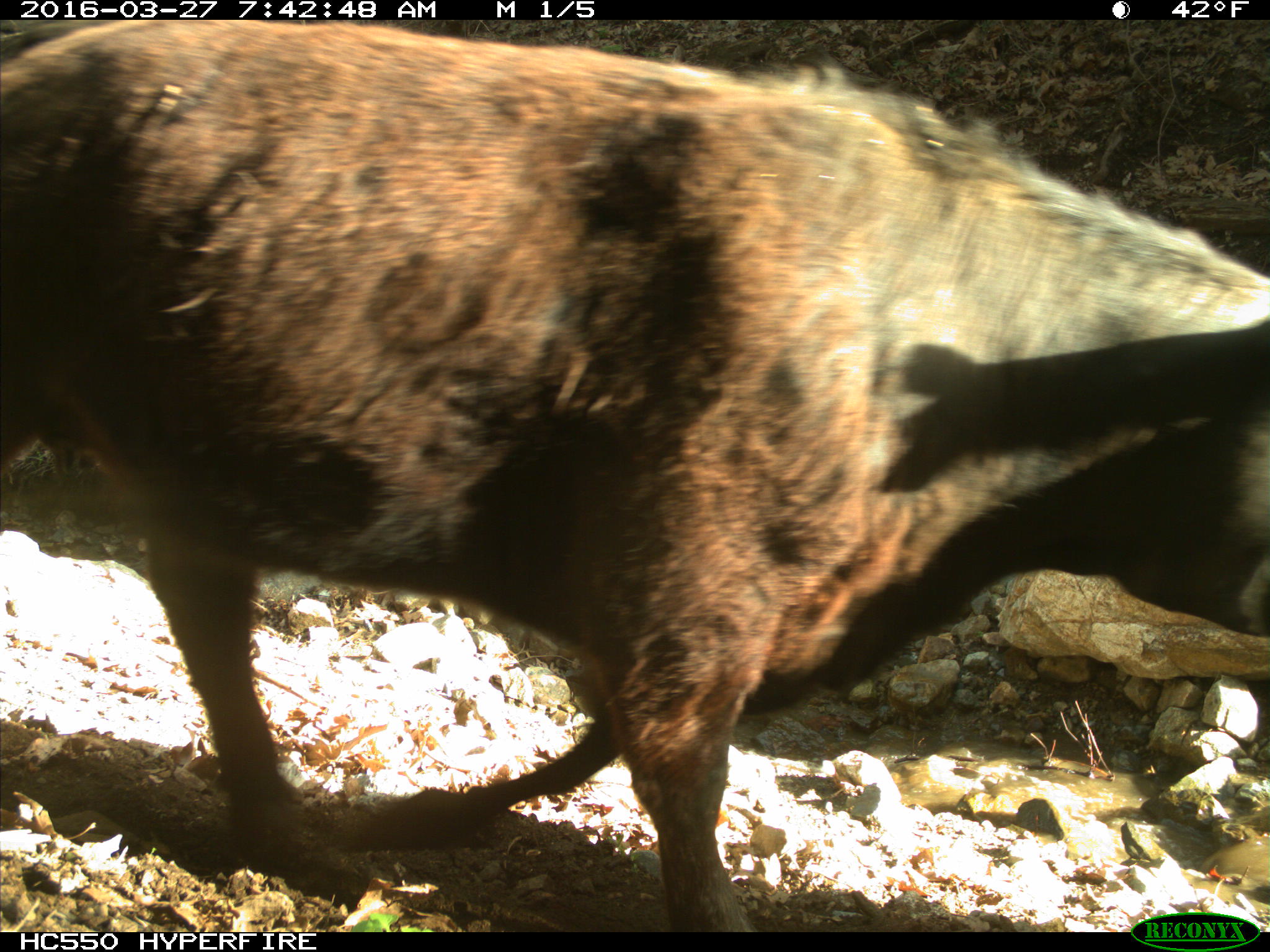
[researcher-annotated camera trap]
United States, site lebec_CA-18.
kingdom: Animalia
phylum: Chordata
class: Mammalia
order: Artiodactyla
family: Bovidae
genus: Bos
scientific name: Bos taurus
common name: domestic cow